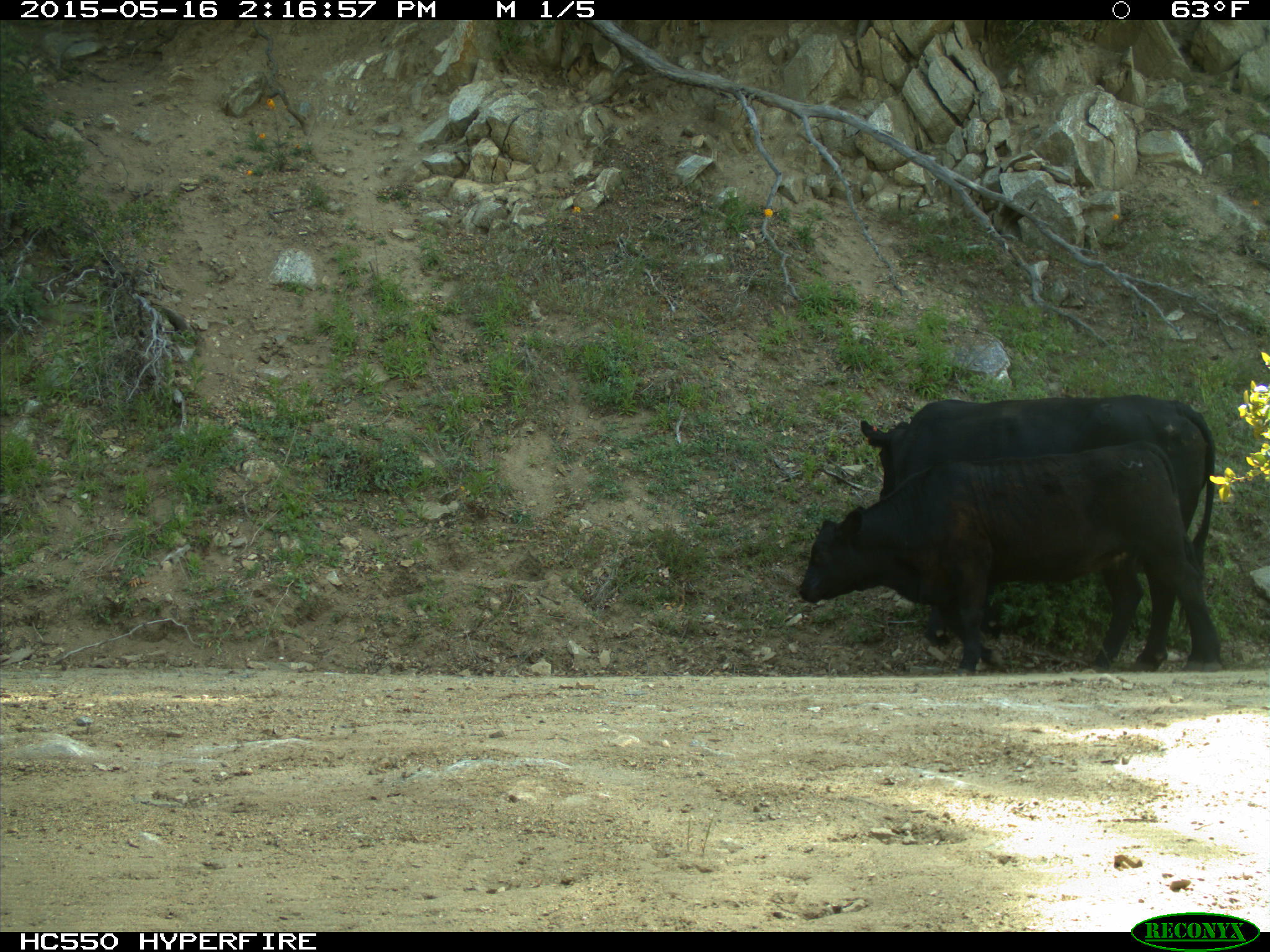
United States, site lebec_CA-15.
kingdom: Animalia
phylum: Chordata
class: Mammalia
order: Artiodactyla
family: Bovidae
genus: Bos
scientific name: Bos taurus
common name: domestic cow